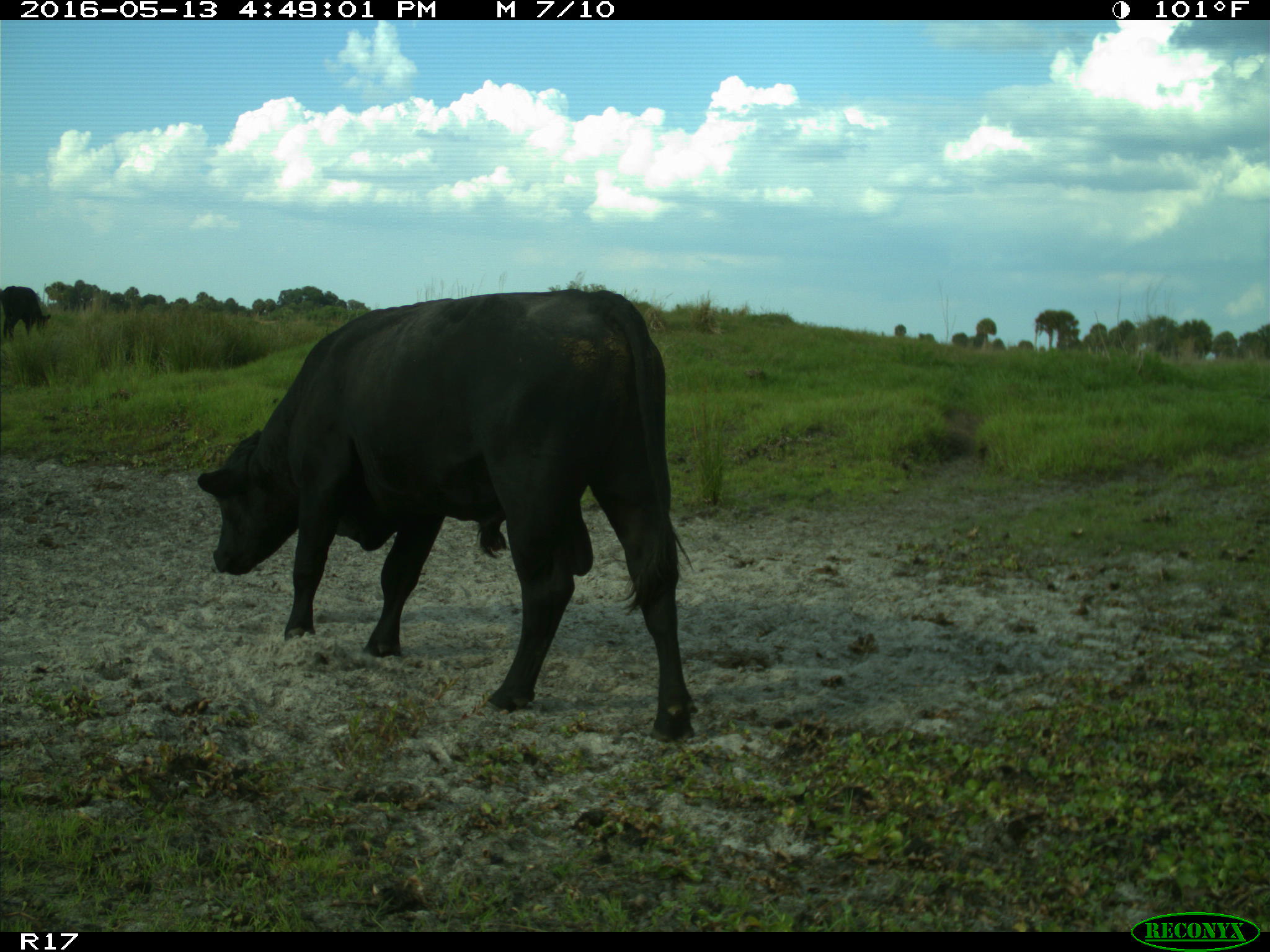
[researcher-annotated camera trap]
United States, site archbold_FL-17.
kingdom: Animalia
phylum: Chordata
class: Mammalia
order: Artiodactyla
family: Bovidae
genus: Bos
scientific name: Bos taurus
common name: domestic cow